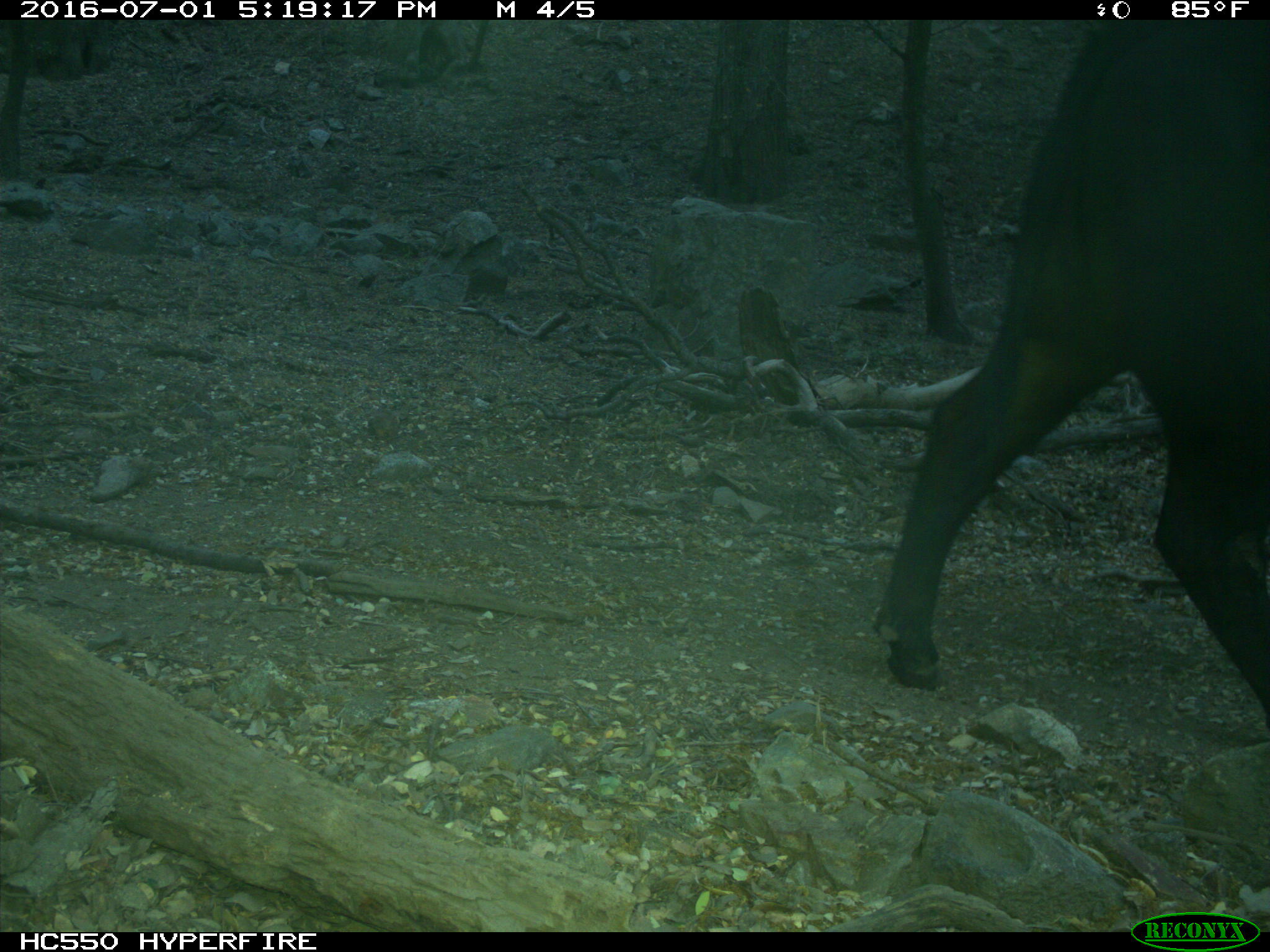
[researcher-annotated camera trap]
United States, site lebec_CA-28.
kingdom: Animalia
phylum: Chordata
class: Mammalia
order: Artiodactyla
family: Bovidae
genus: Bos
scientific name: Bos taurus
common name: domestic cow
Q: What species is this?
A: Bos taurus (domestic cow).